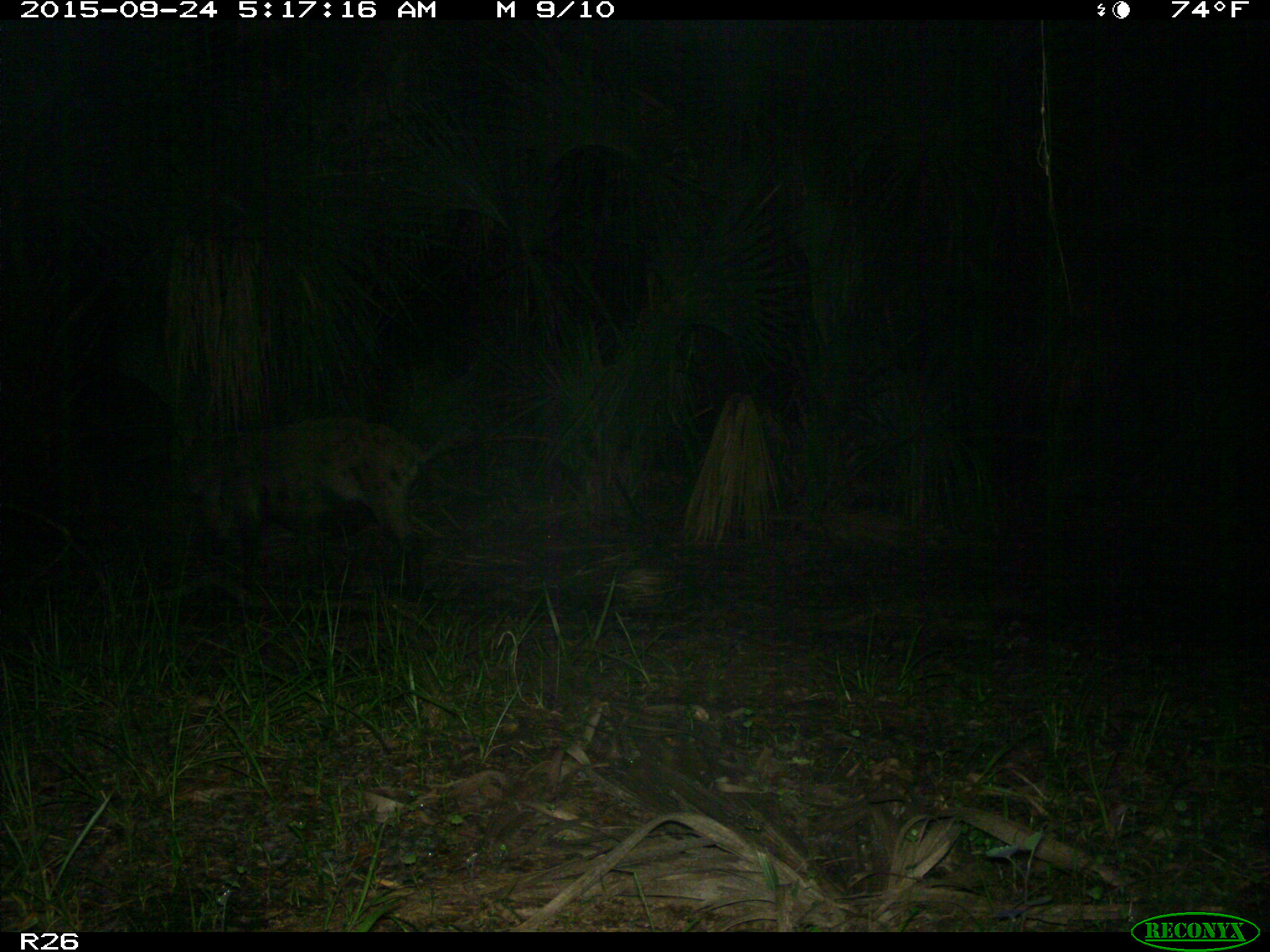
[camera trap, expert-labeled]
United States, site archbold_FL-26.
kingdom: Animalia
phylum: Chordata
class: Mammalia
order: Artiodactyla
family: Suidae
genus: Sus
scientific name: Sus scrofa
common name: wild boar